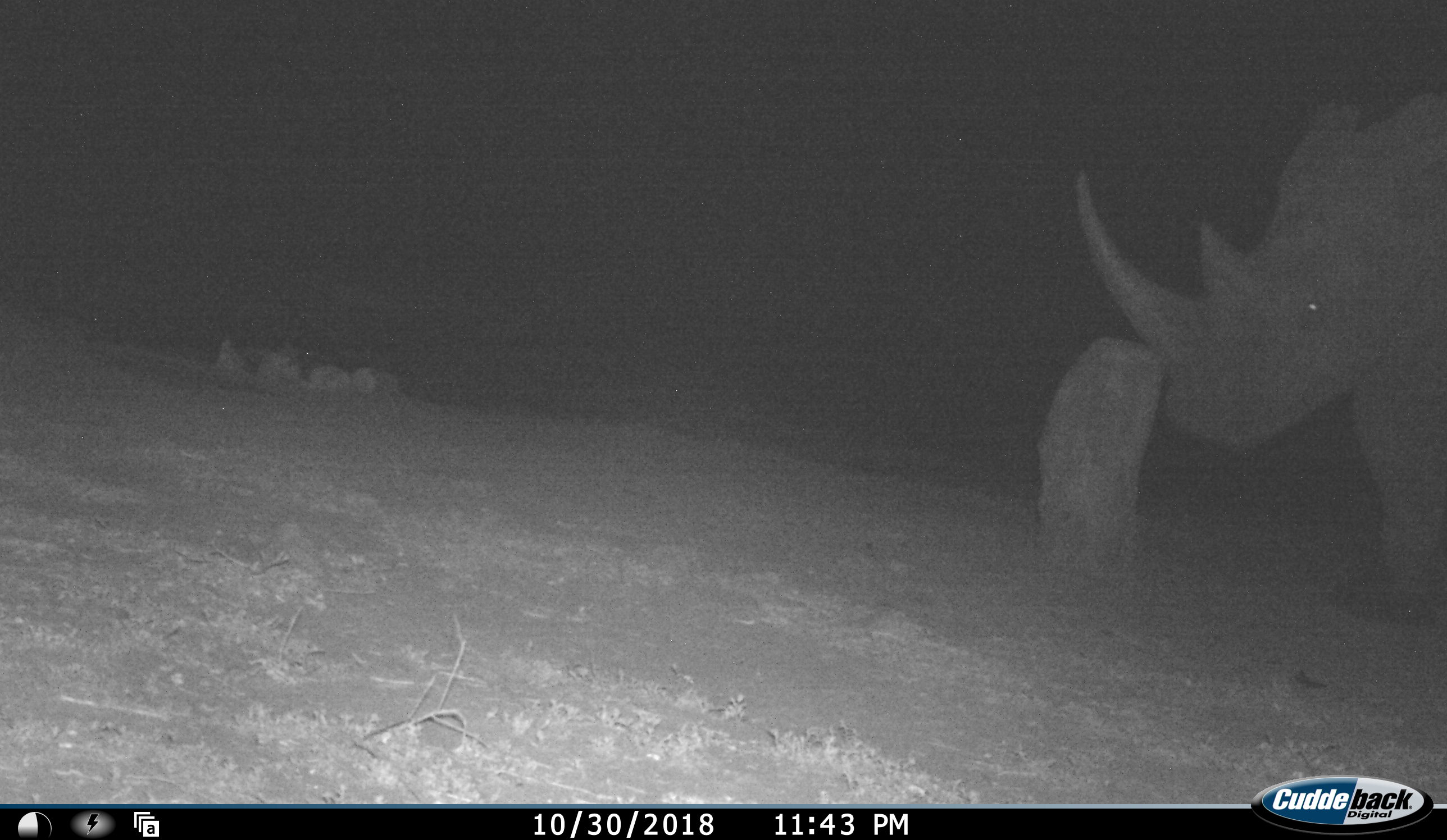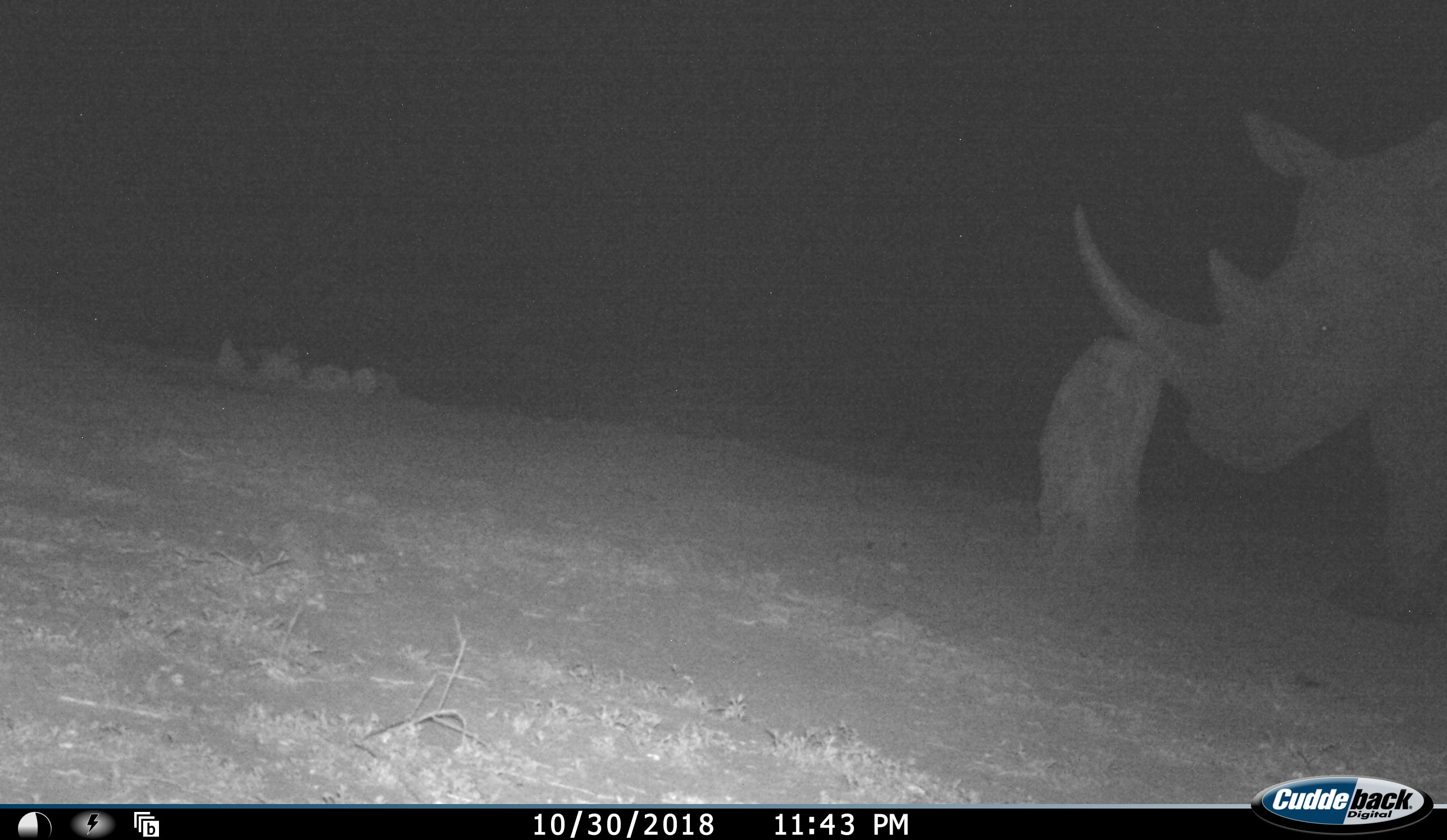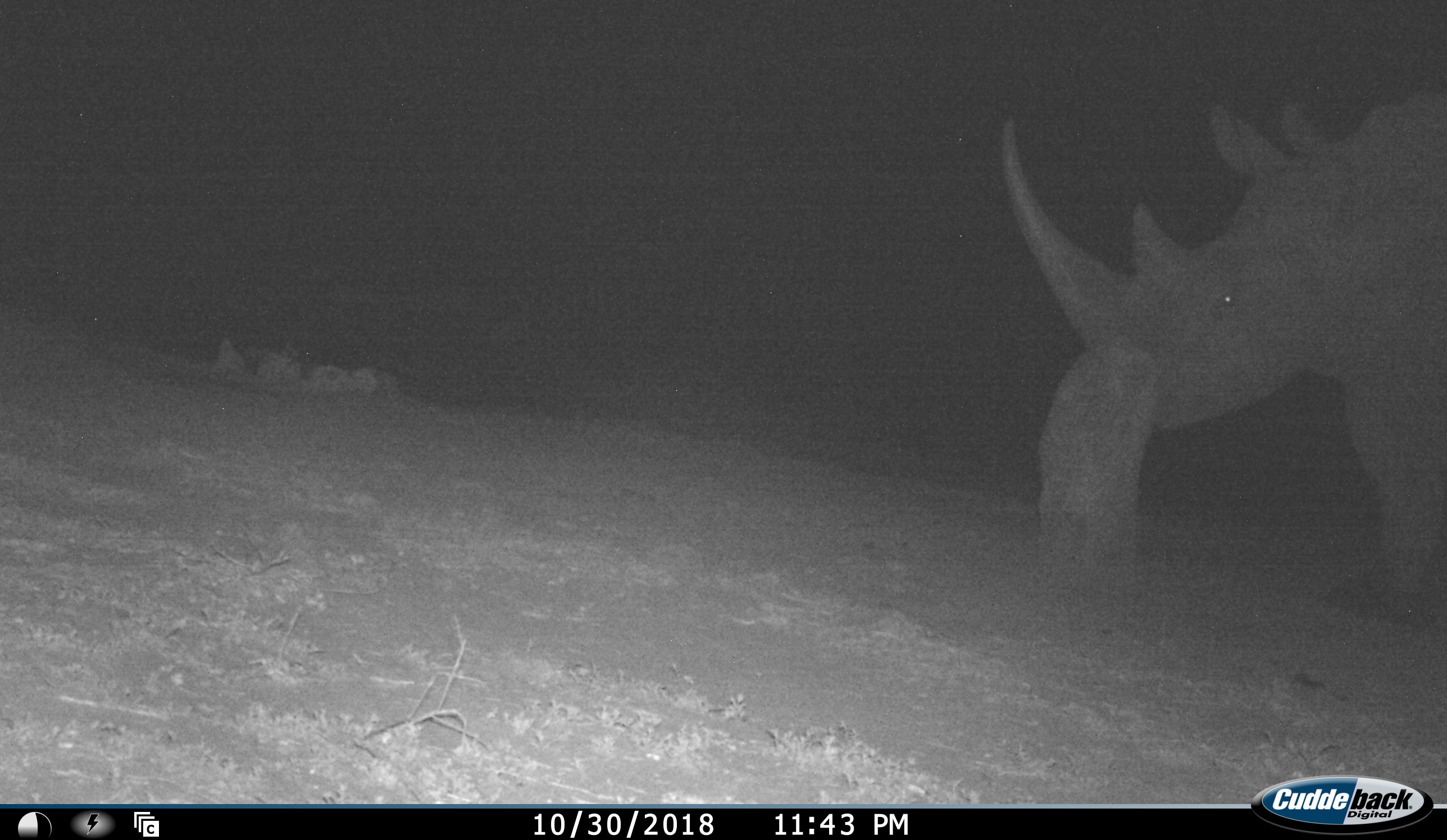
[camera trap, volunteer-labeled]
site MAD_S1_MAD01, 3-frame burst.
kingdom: Animalia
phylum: Chordata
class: Mammalia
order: Perissodactyla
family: Rhinocerotidae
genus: Ceratotherium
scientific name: Ceratotherium simum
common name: white rhinoceros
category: rhinoceroswhite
Rhinoceroswhite (white rhinoceros) (Ceratotherium simum), count 1. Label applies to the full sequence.